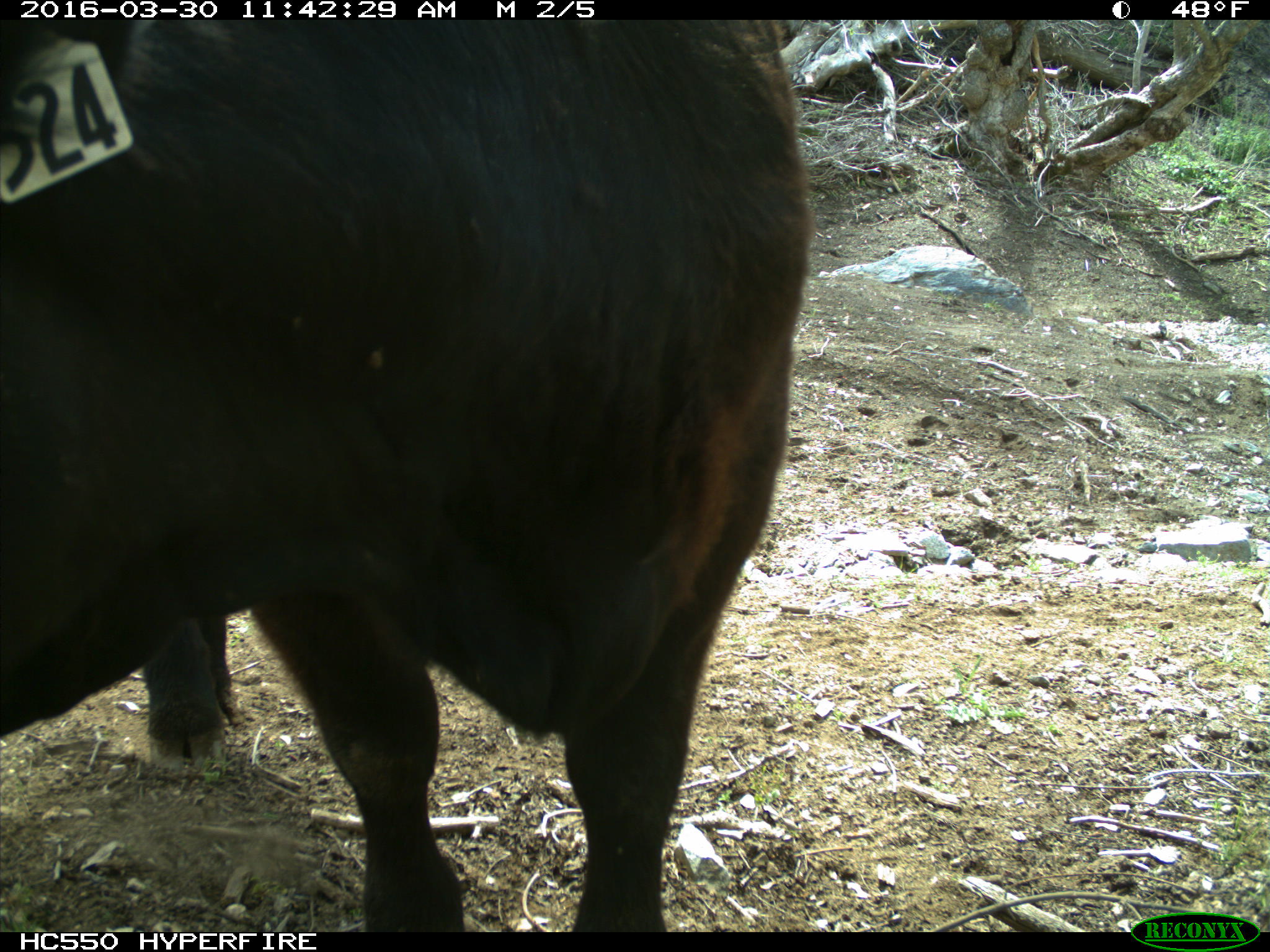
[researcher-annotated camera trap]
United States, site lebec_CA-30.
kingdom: Animalia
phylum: Chordata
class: Mammalia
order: Artiodactyla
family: Bovidae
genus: Bos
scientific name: Bos taurus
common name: domestic cow